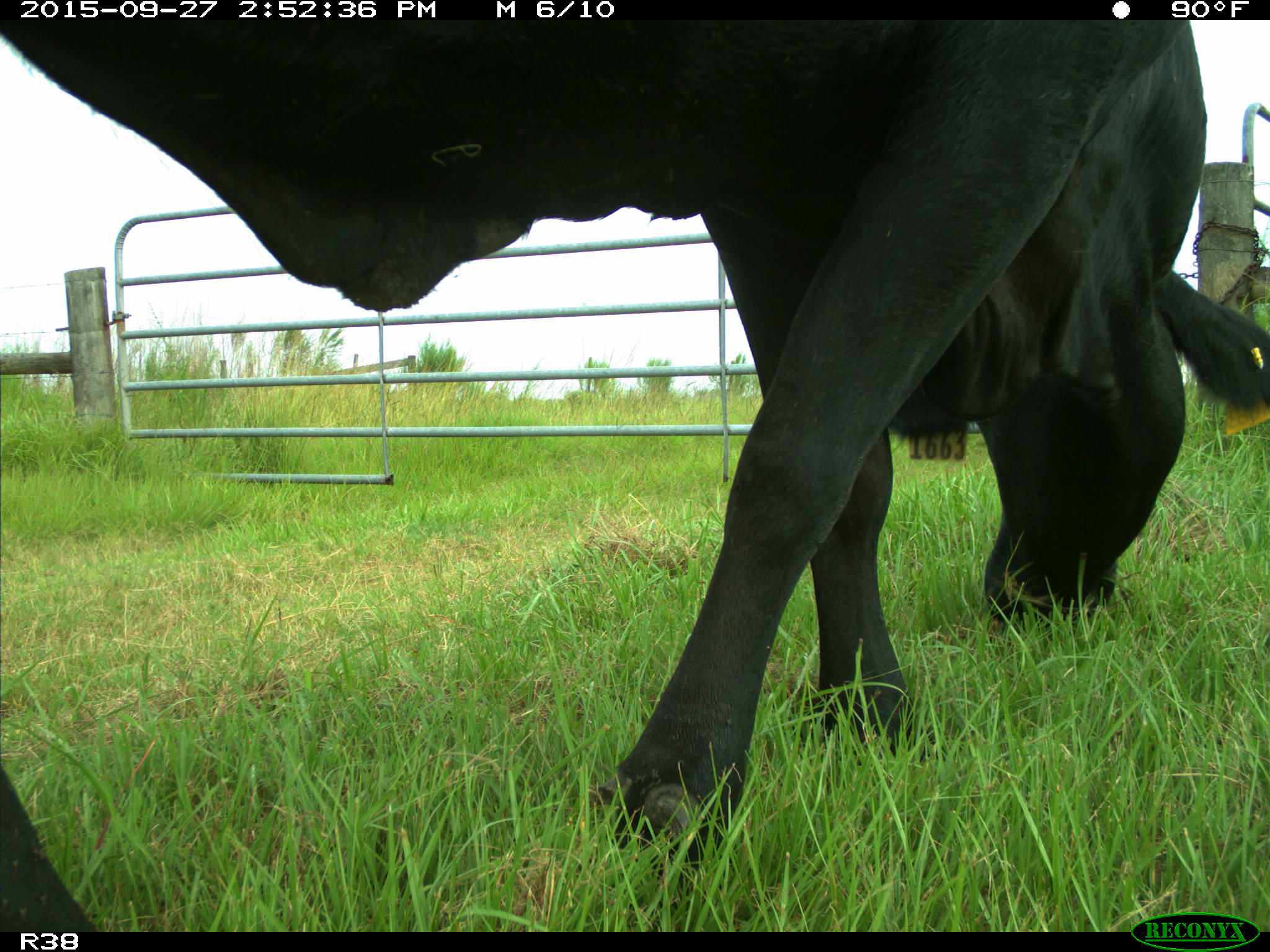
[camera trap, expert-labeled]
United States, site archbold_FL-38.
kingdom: Animalia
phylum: Chordata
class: Mammalia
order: Artiodactyla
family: Bovidae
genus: Bos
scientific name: Bos taurus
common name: domestic cow